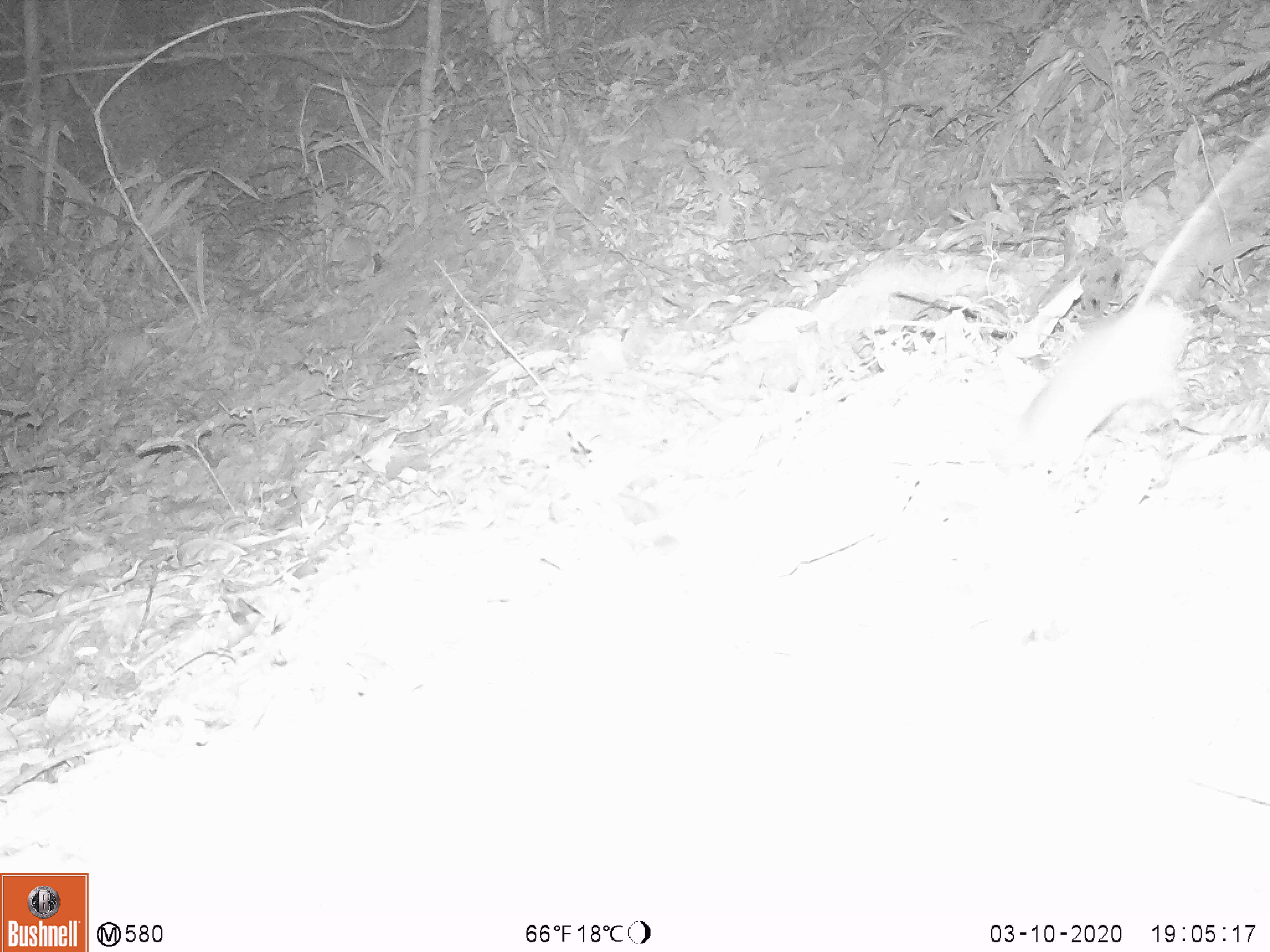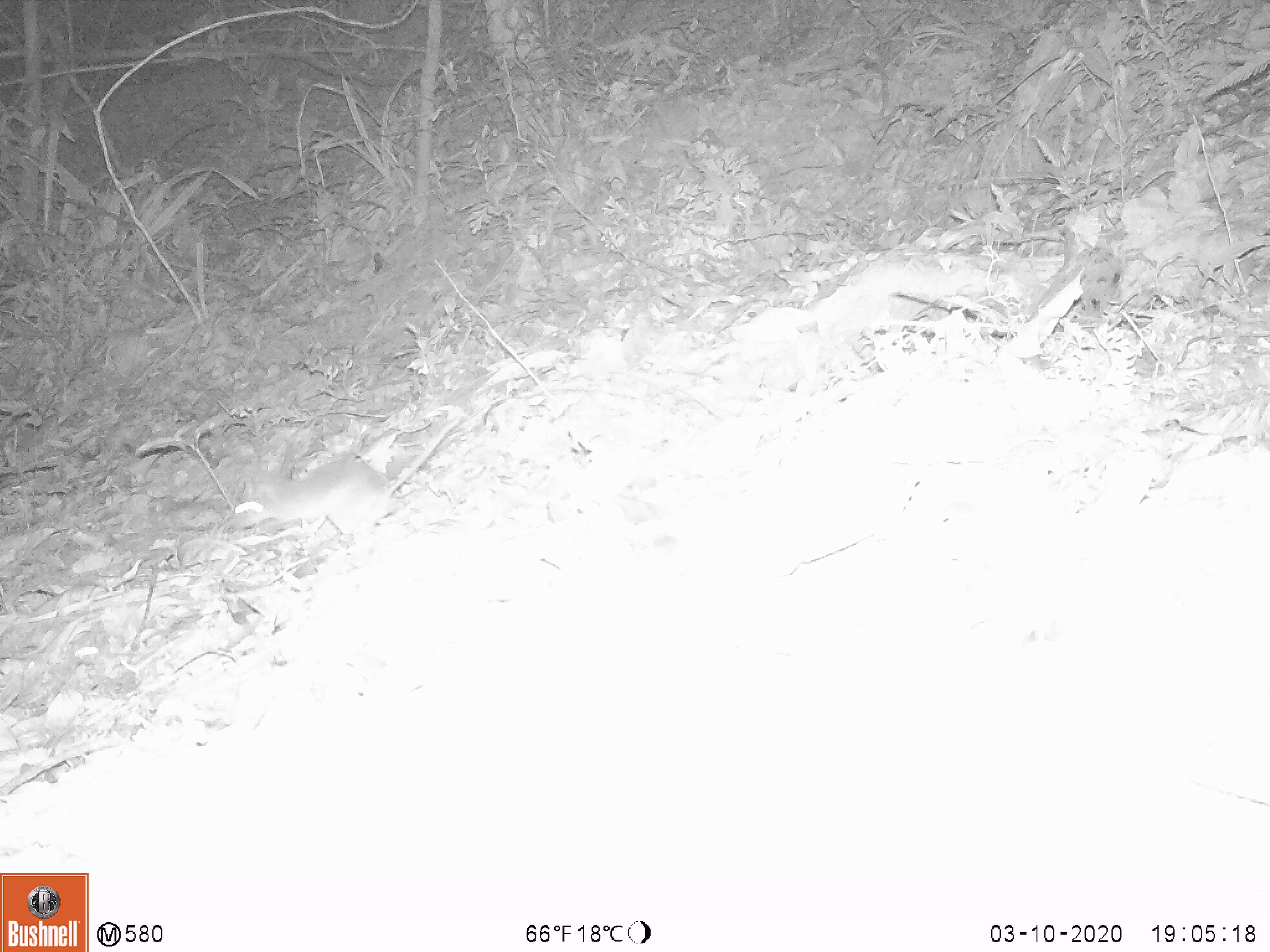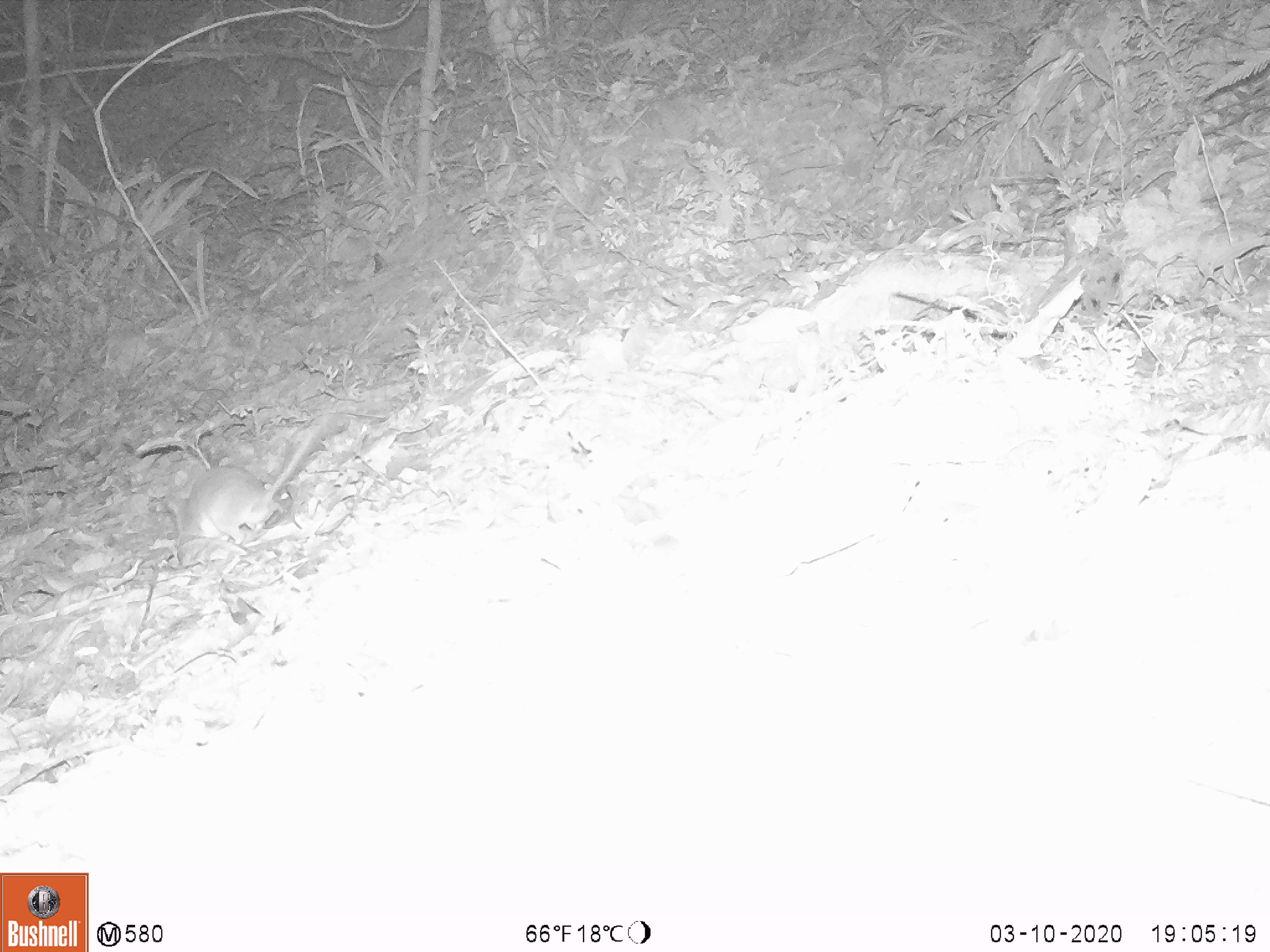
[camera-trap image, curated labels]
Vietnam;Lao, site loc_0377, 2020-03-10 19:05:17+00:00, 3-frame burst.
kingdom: Animalia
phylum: Chordata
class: Mammalia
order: Rodentia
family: Muridae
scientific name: Muridae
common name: old-world mice and rats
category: unidentified murid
Unidentified murid (old-world mice and rats) (Muridae). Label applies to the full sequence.